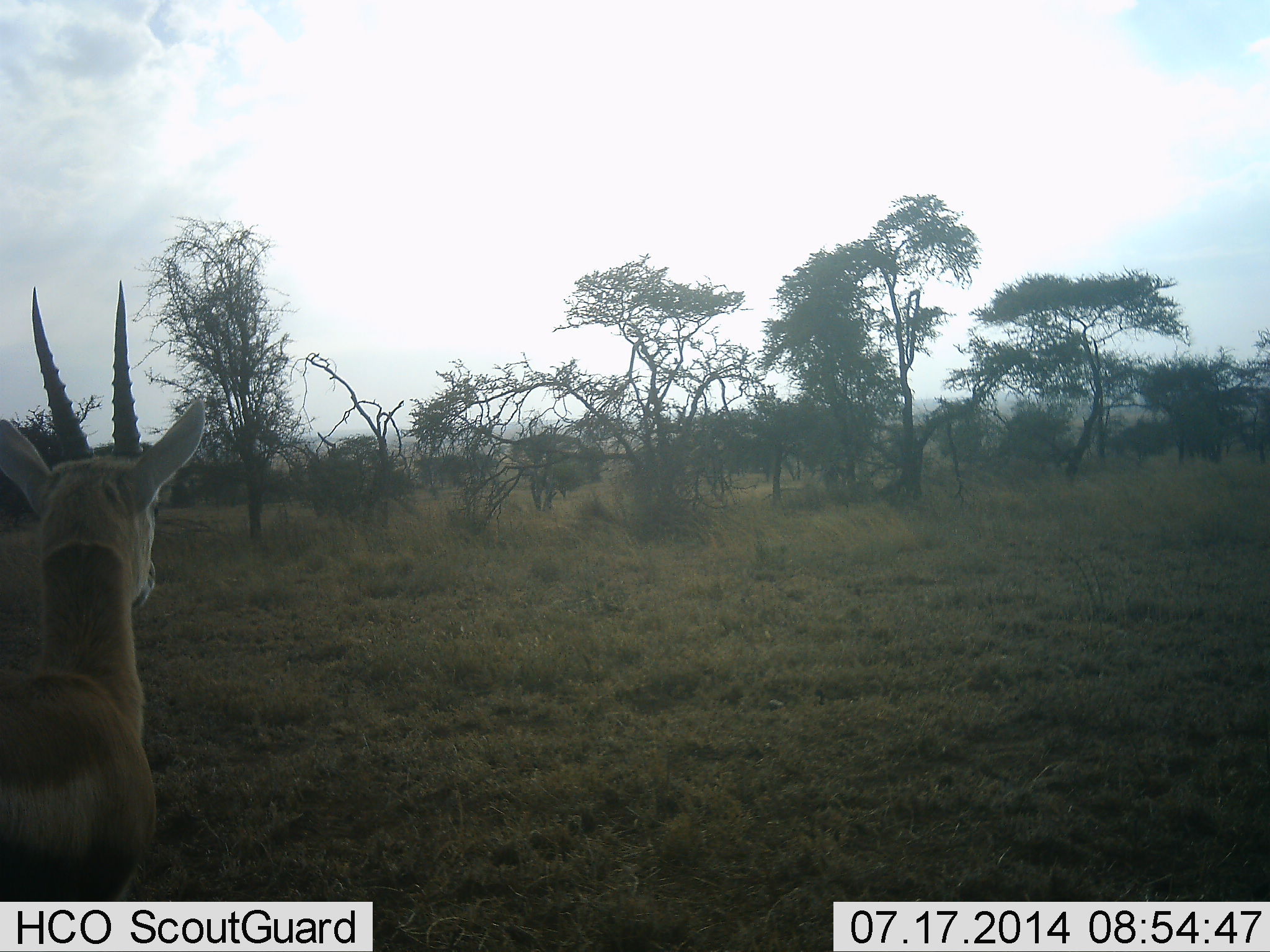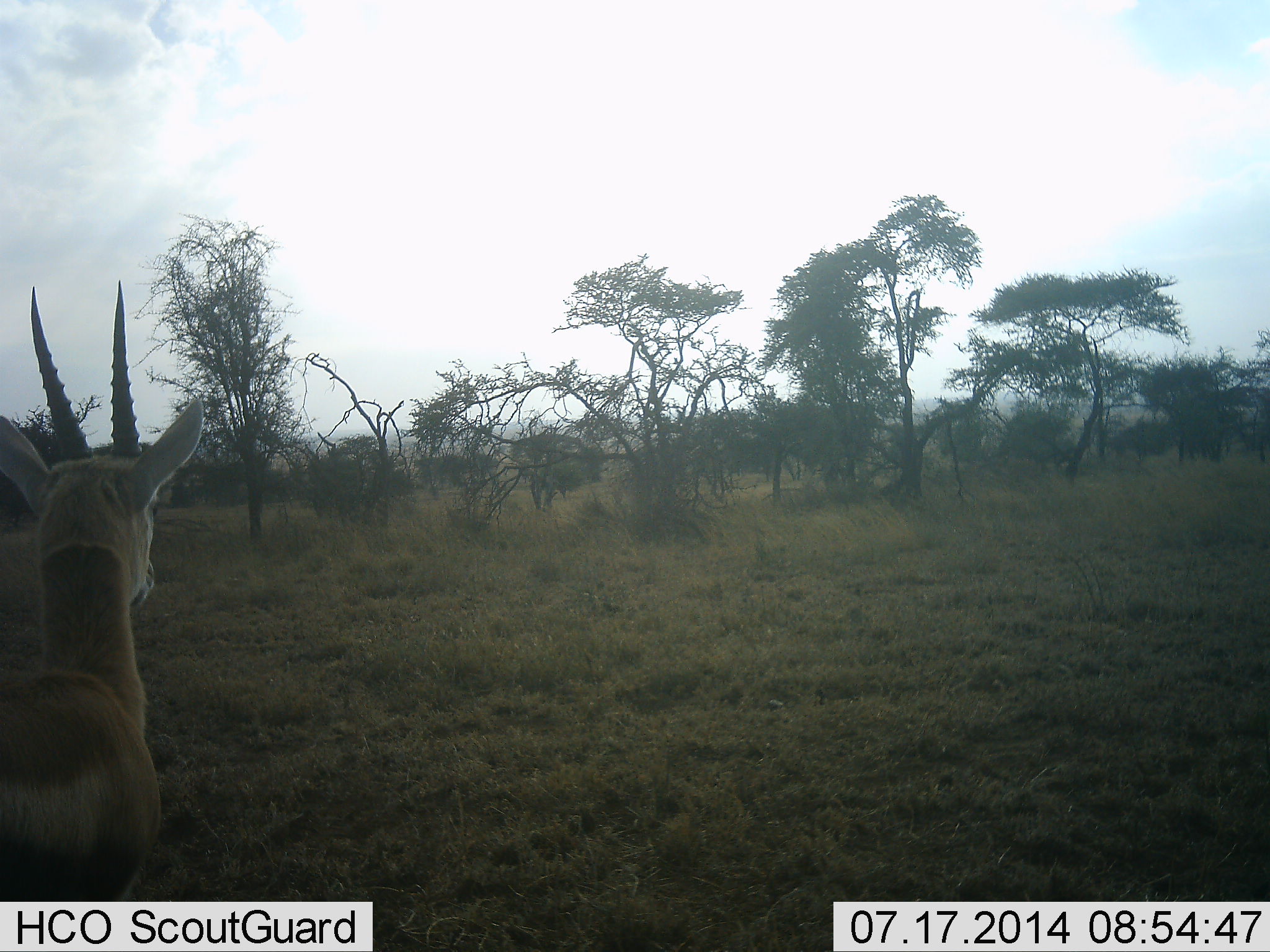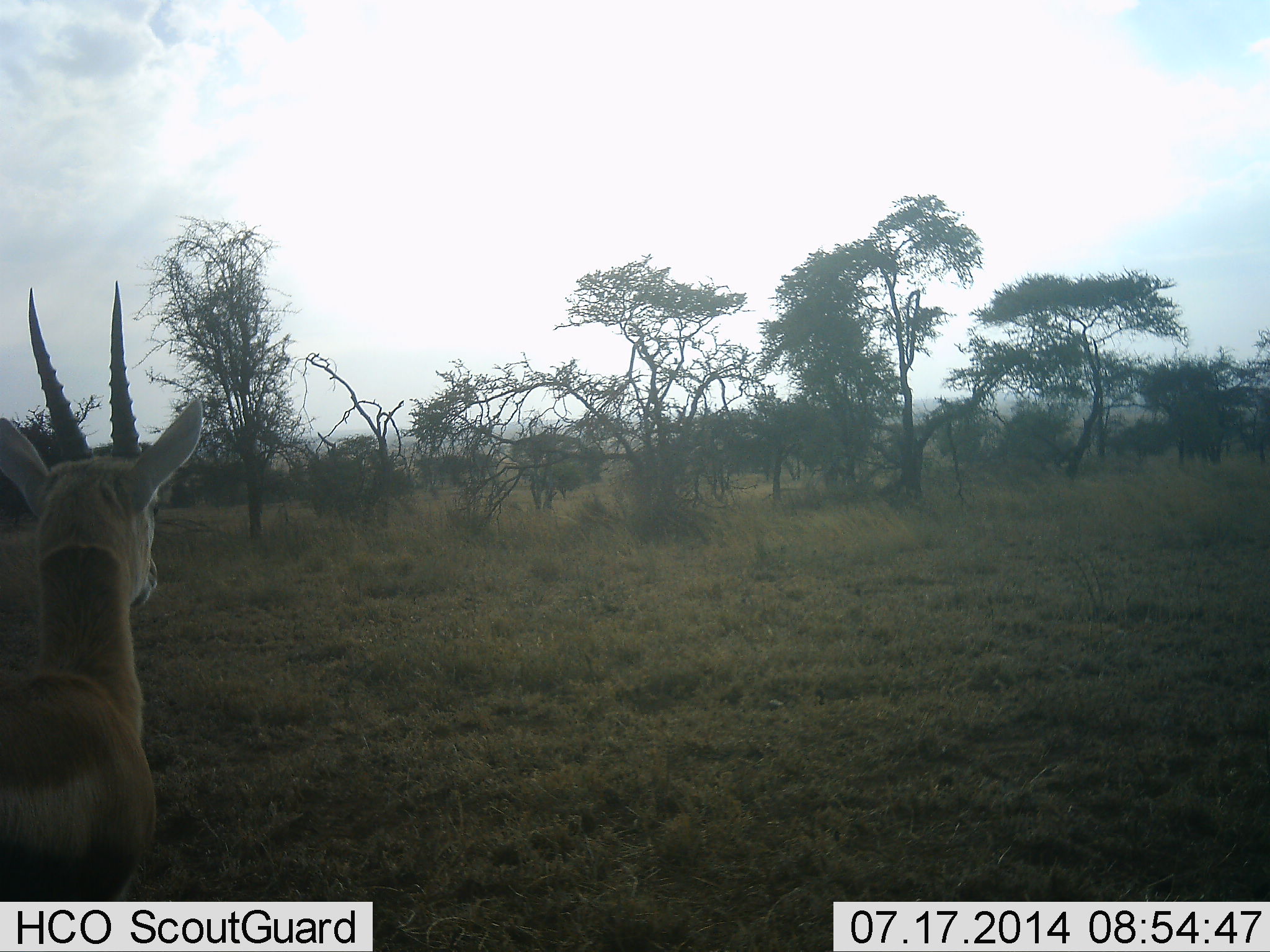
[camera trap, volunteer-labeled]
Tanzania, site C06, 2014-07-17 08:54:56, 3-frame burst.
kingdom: Animalia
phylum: Chordata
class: Mammalia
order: Artiodactyla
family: Bovidae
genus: Eudorcas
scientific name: Eudorcas thomsonii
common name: thomson's gazelle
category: gazellethomsons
Gazellethomsons (thomson's gazelle) (Eudorcas thomsonii), count 1. Behavior (volunteer vote fractions): standing 100%, resting 0%, moving 0%, interacting 0%. Young present (vote fraction): 0%. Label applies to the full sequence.